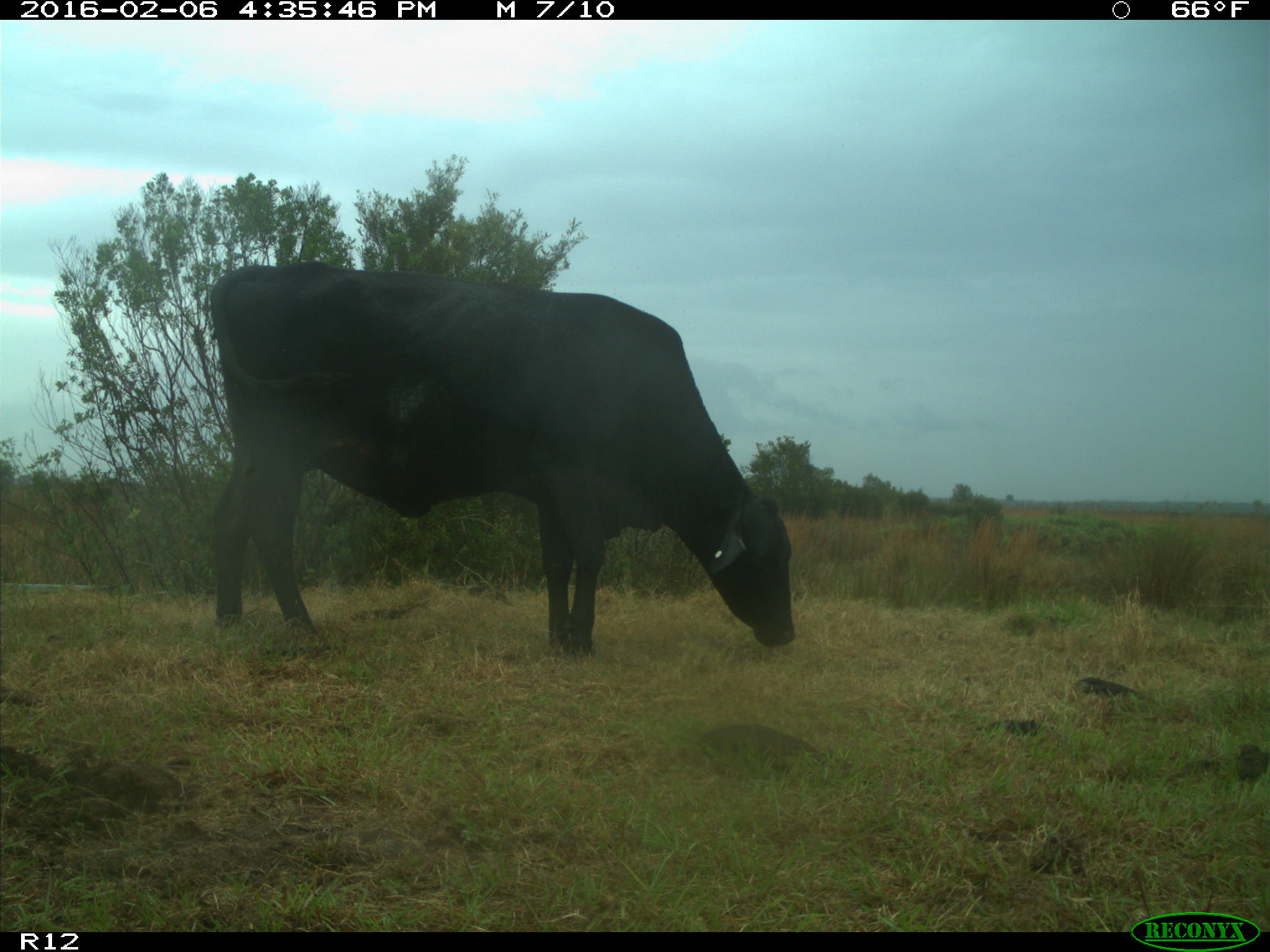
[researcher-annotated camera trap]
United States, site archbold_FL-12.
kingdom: Animalia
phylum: Chordata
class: Mammalia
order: Artiodactyla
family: Bovidae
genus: Bos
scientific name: Bos taurus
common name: domestic cow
Bos taurus (domestic cow).